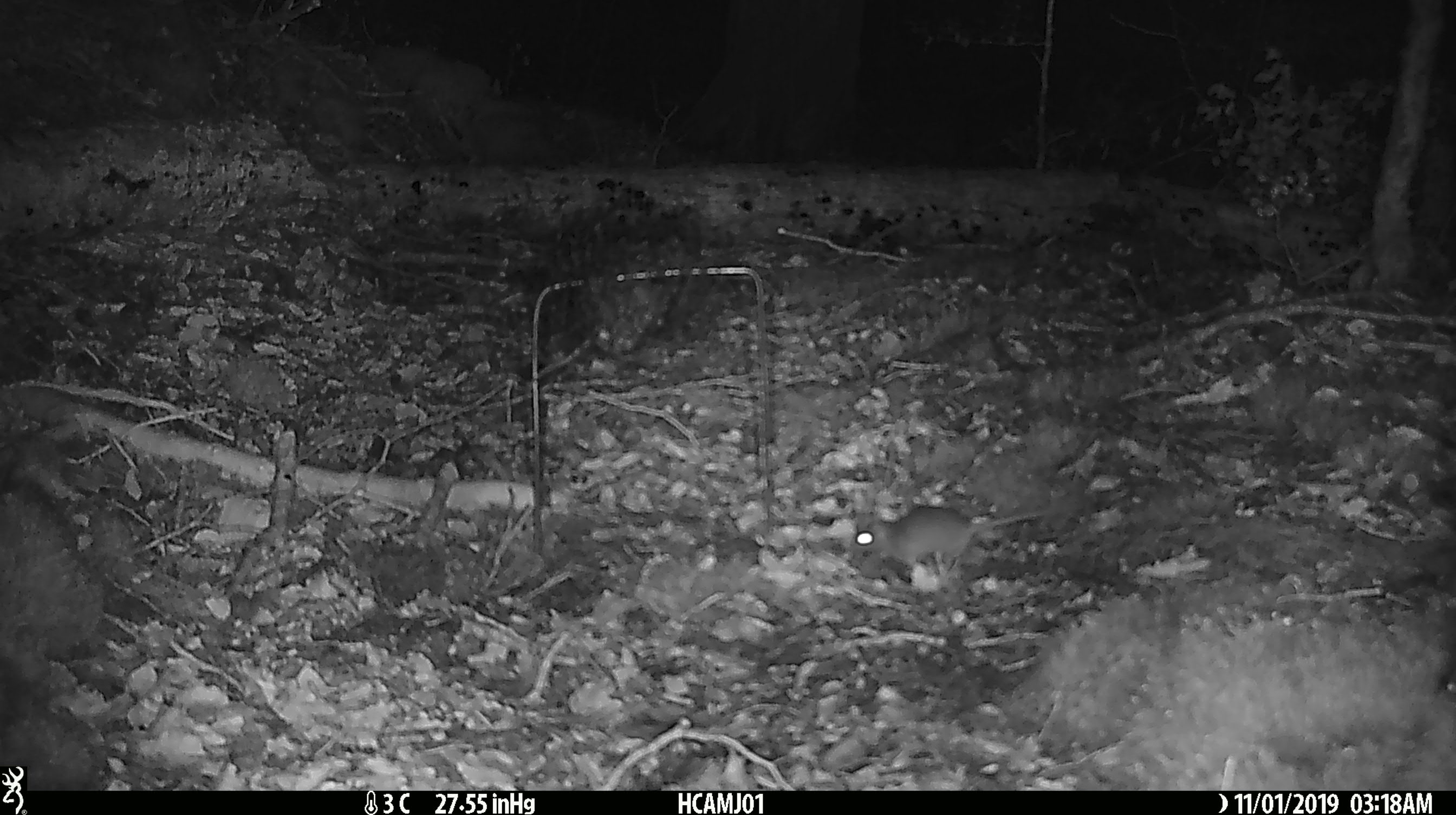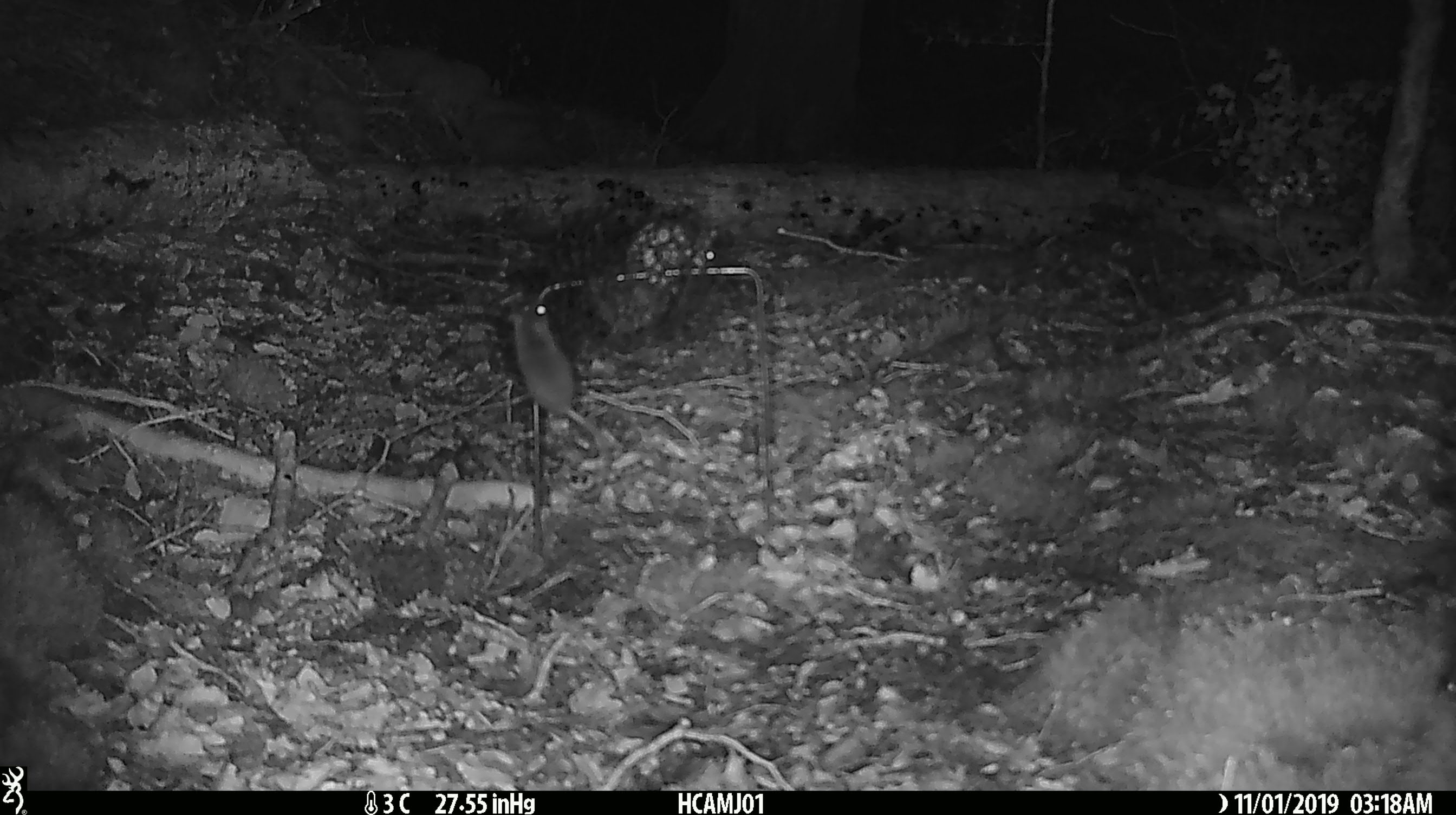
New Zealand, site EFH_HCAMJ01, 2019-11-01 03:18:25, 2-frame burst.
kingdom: Animalia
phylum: Chordata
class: Mammalia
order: Rodentia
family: Muridae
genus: Mus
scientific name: Mus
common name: mouse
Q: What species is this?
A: Mouse (Mus).